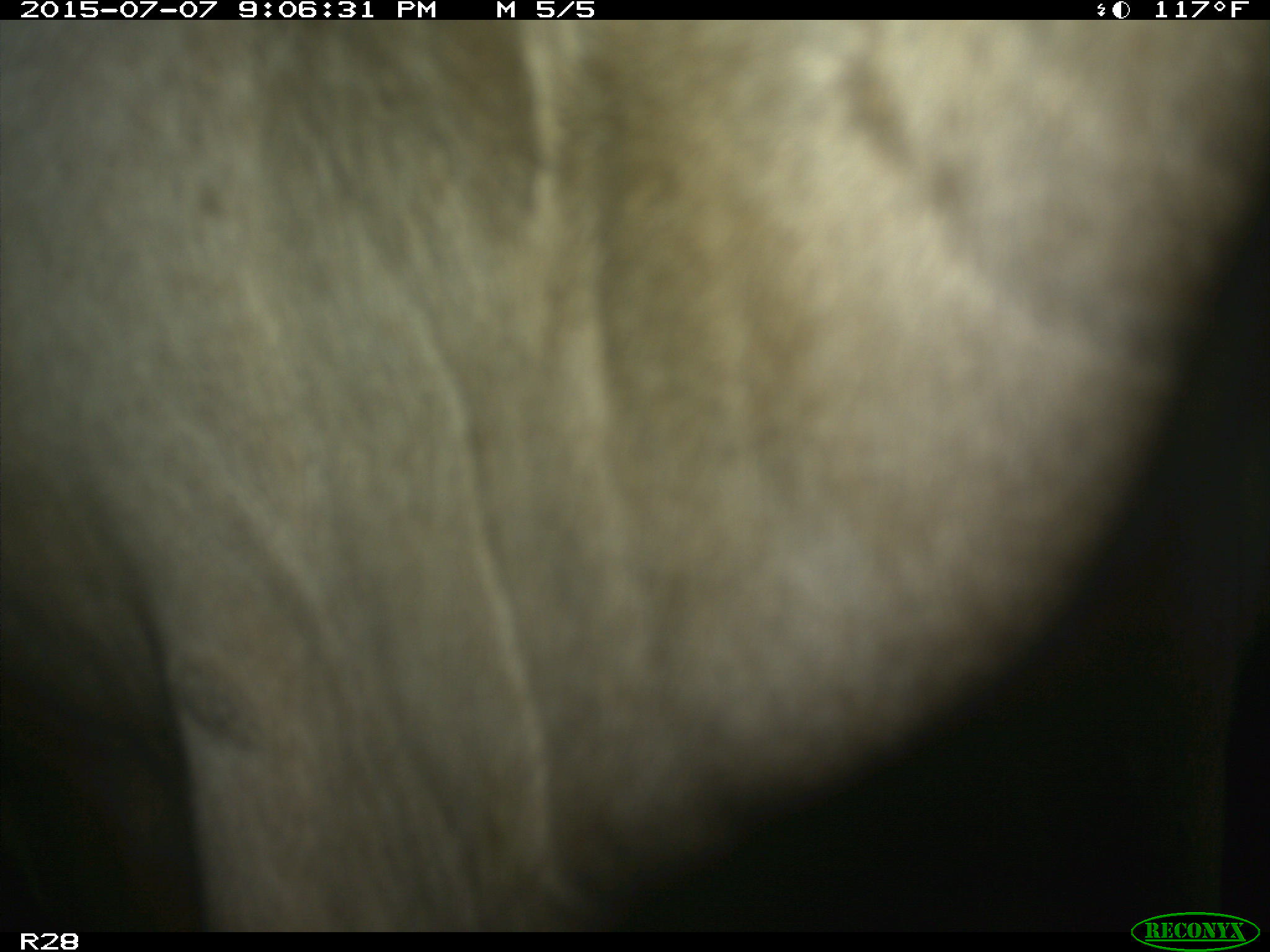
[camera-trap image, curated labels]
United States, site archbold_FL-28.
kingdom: Animalia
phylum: Chordata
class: Mammalia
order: Artiodactyla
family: Bovidae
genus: Bos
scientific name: Bos taurus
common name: domestic cow